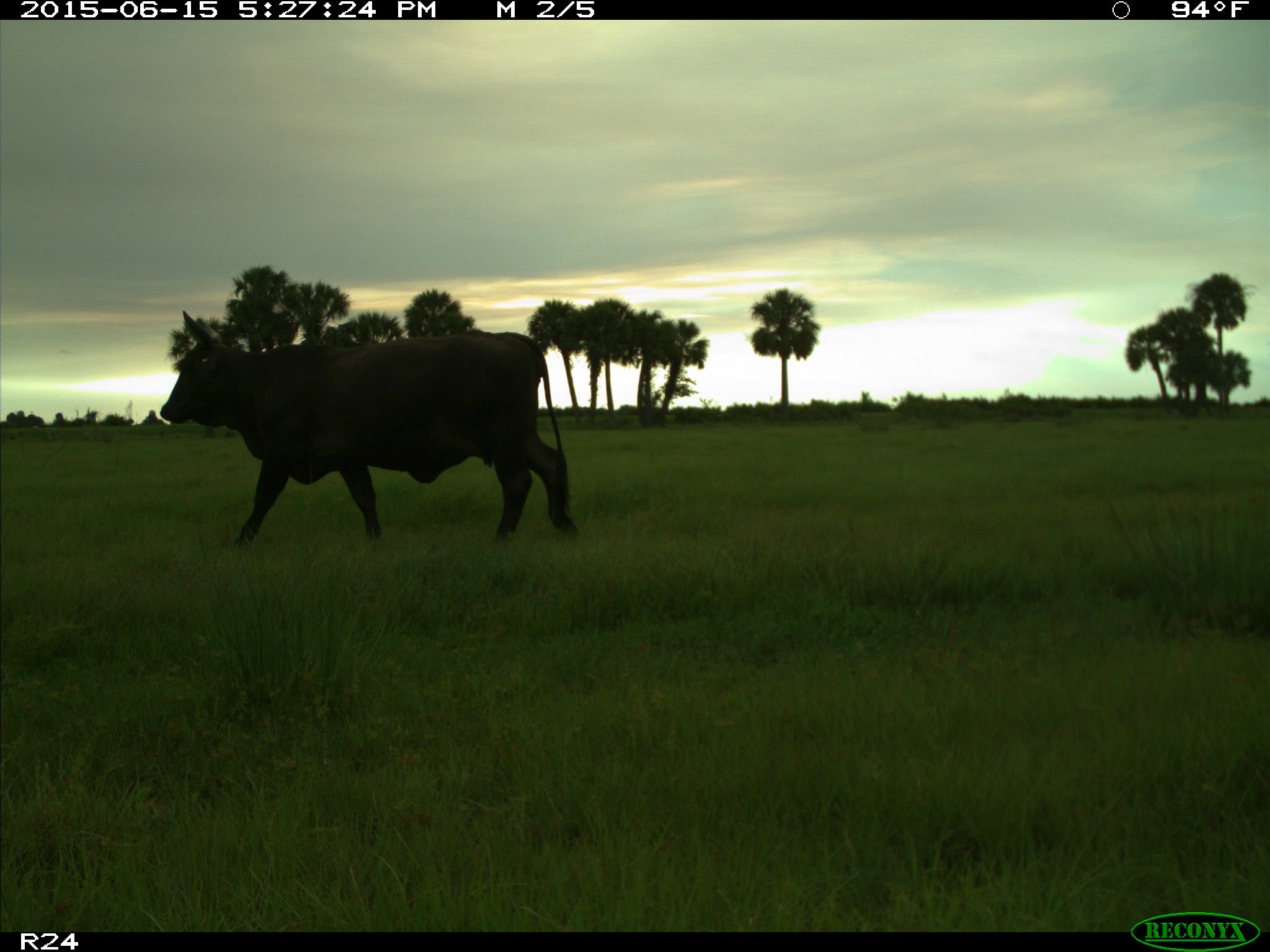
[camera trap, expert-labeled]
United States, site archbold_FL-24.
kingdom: Animalia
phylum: Chordata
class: Mammalia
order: Artiodactyla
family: Bovidae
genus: Bos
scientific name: Bos taurus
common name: domestic cow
Bos taurus (domestic cow).